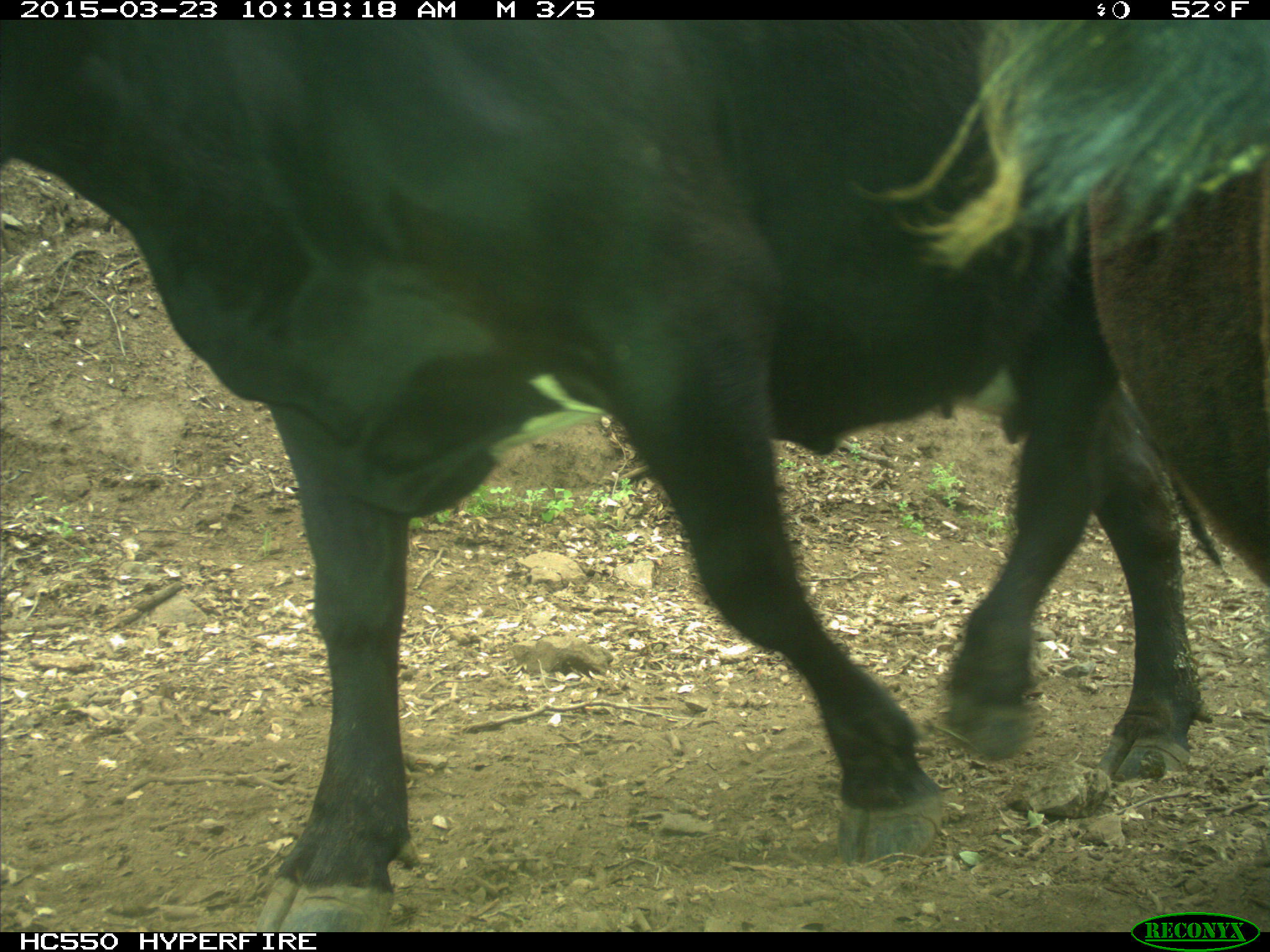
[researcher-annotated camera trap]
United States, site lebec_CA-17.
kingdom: Animalia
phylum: Chordata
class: Mammalia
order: Artiodactyla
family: Bovidae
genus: Bos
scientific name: Bos taurus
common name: domestic cow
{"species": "Bos taurus (domestic cow)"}